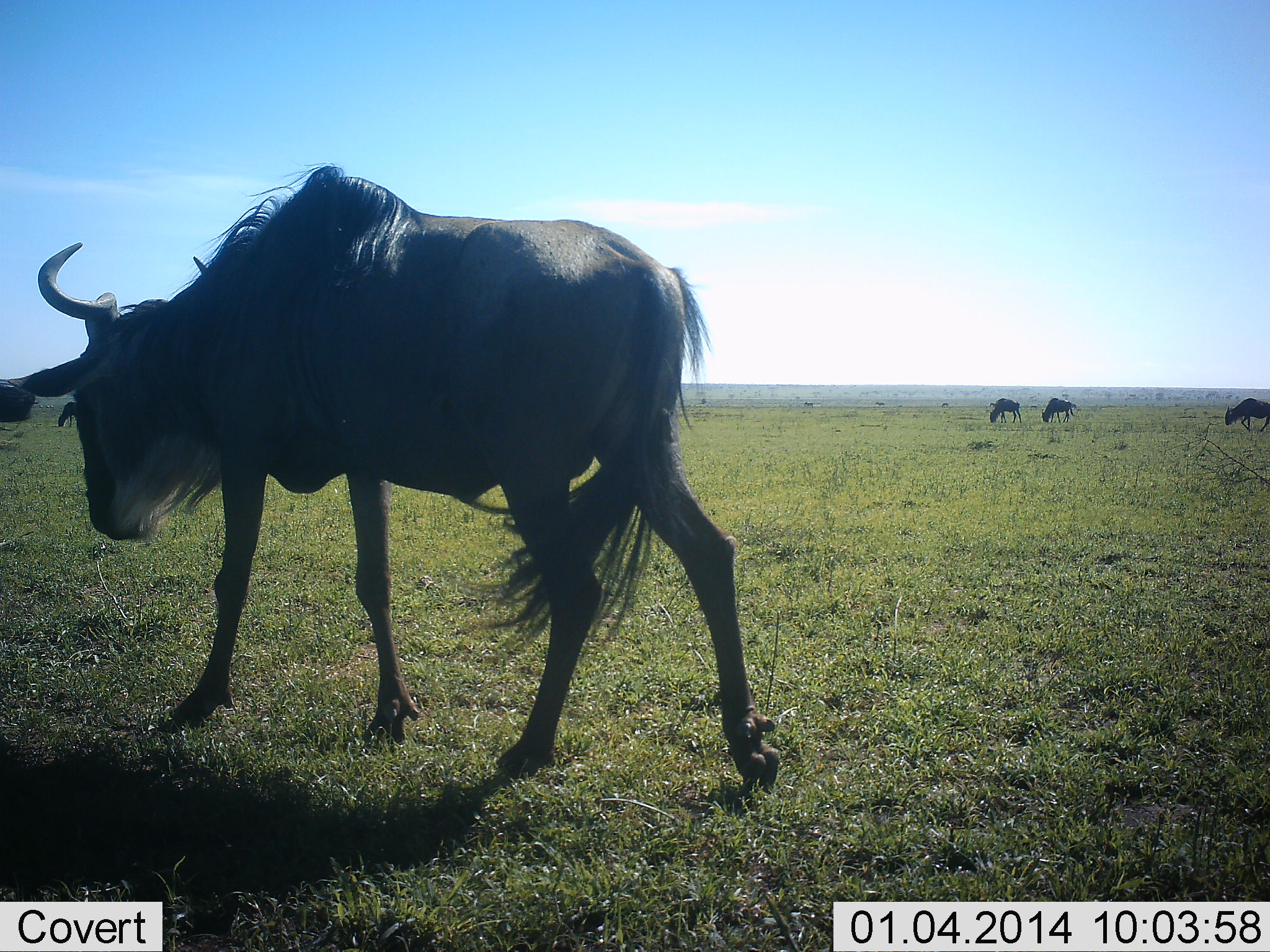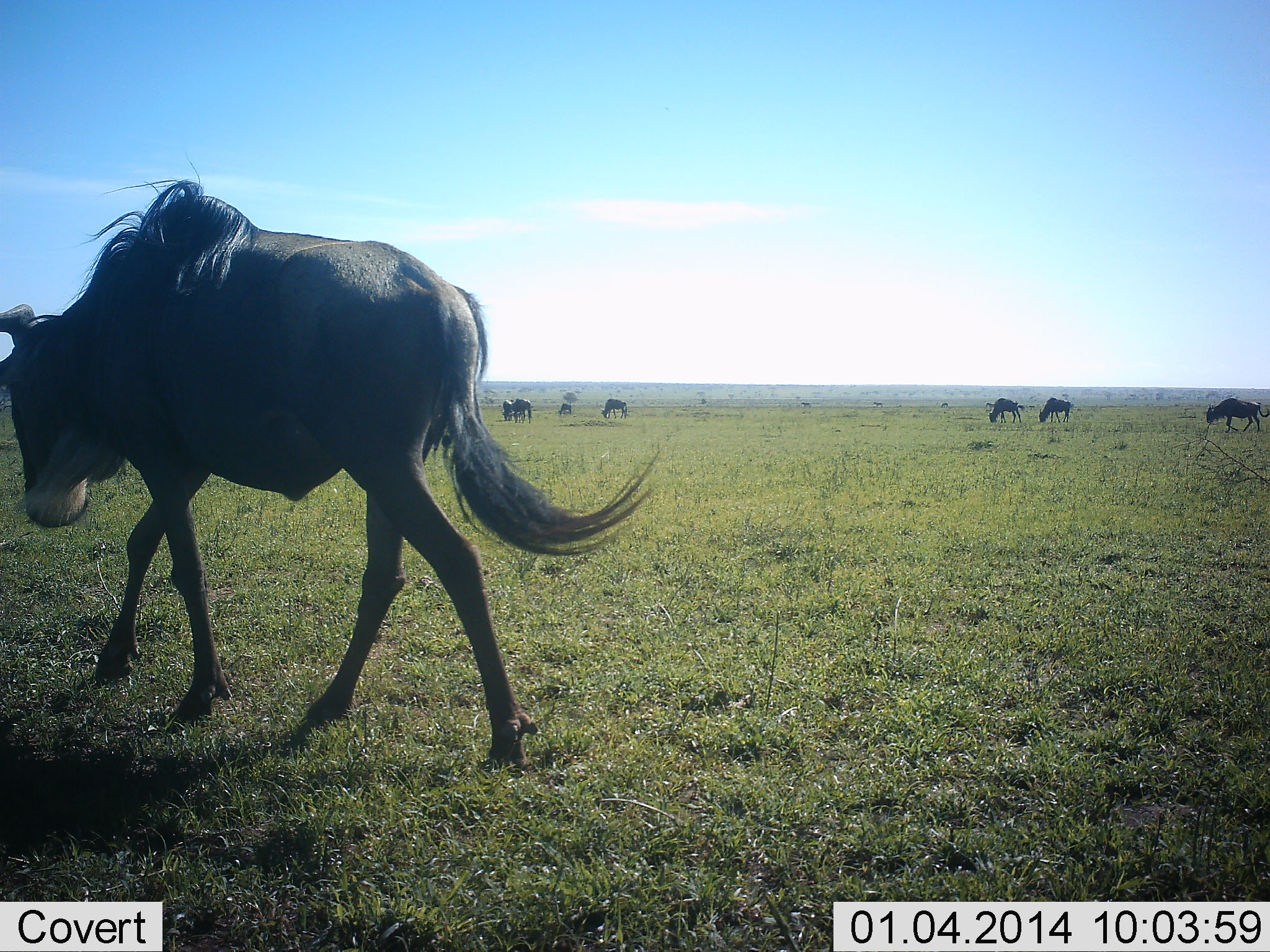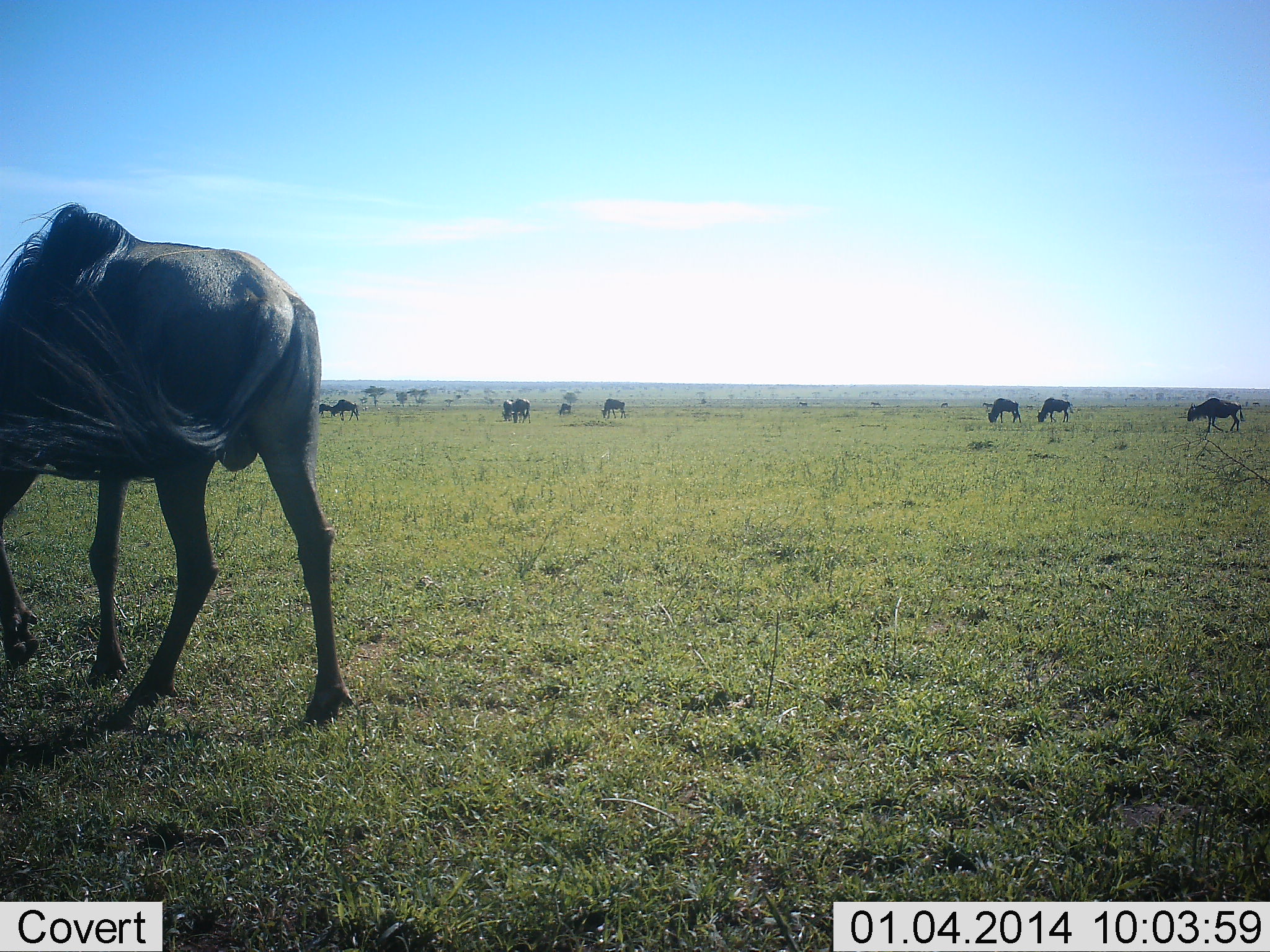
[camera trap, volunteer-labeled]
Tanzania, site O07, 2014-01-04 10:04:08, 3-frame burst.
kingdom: Animalia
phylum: Chordata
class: Mammalia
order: Artiodactyla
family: Bovidae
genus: Connochaetes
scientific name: Connochaetes taurinus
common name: blue wildebeest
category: wildebeest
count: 10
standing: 30%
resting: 0%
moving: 100%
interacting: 10%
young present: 0%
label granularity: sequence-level